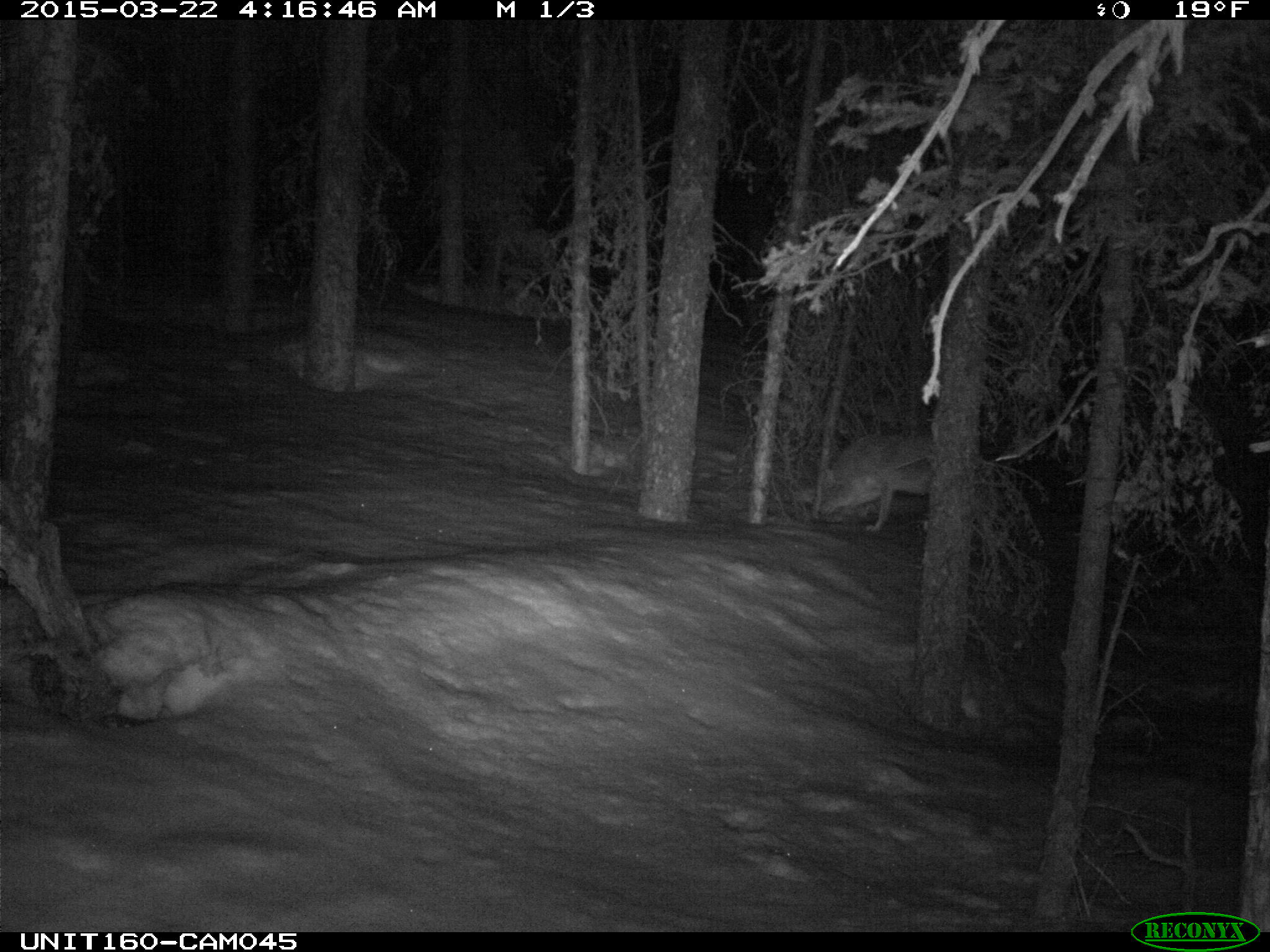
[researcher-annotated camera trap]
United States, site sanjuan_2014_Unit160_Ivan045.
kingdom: Animalia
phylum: Chordata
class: Mammalia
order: Carnivora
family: Canidae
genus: Canis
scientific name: Canis latrans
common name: coyote